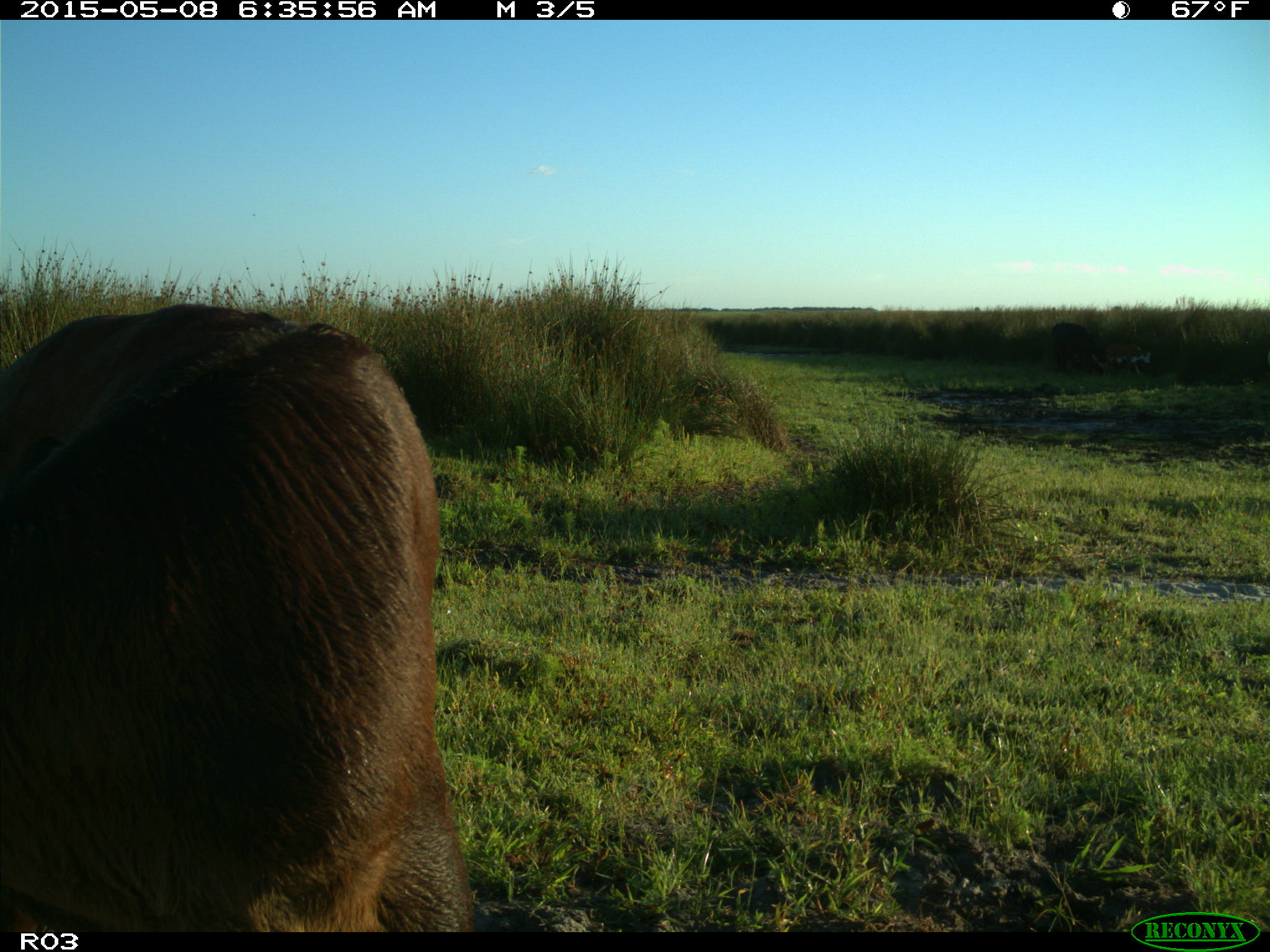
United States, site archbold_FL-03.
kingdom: Animalia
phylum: Chordata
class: Mammalia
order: Artiodactyla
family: Bovidae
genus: Bos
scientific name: Bos taurus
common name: domestic cow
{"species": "Bos taurus (domestic cow)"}